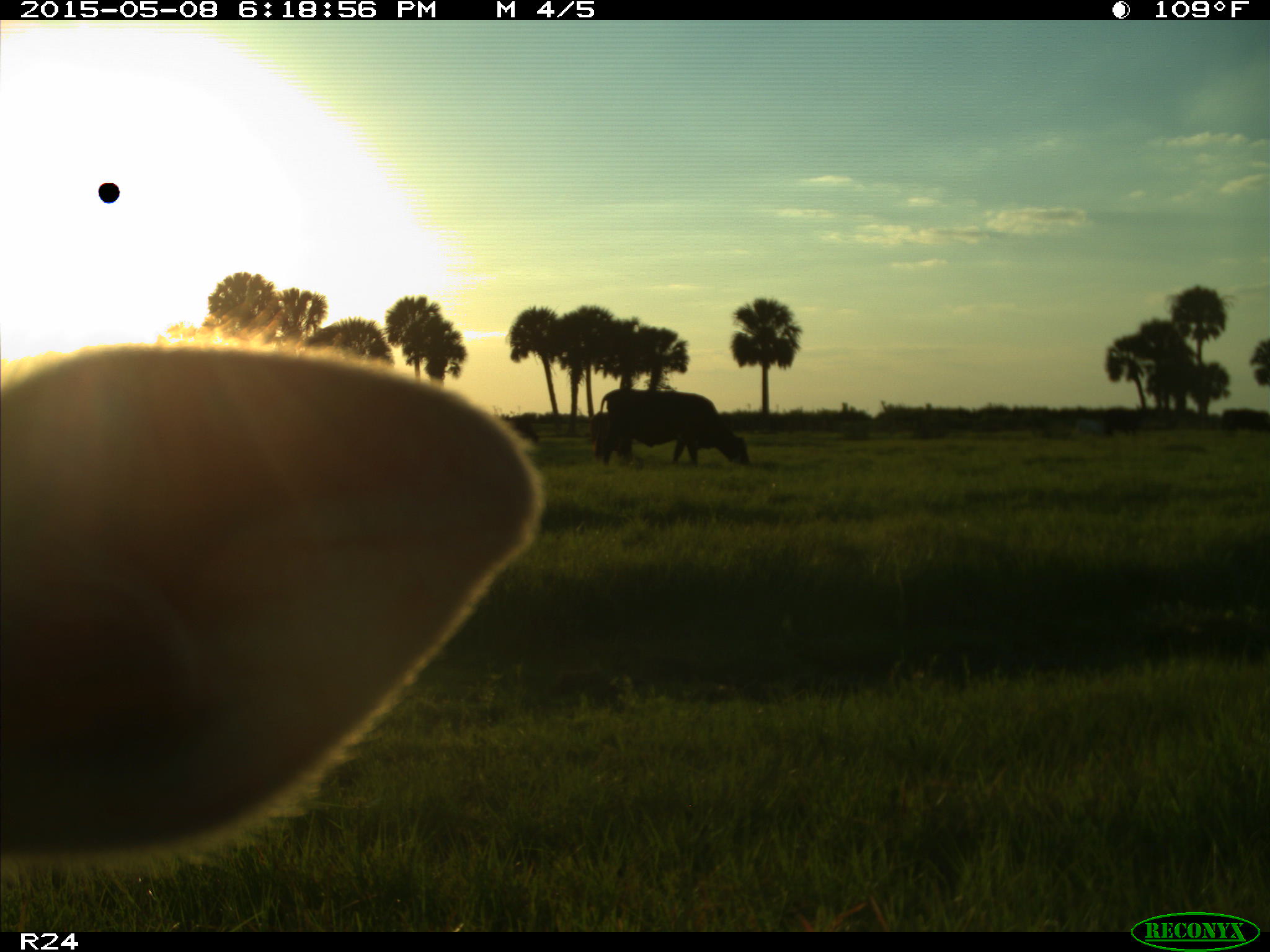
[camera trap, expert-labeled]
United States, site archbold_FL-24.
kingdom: Animalia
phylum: Chordata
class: Mammalia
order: Artiodactyla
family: Bovidae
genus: Bos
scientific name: Bos taurus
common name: domestic cow